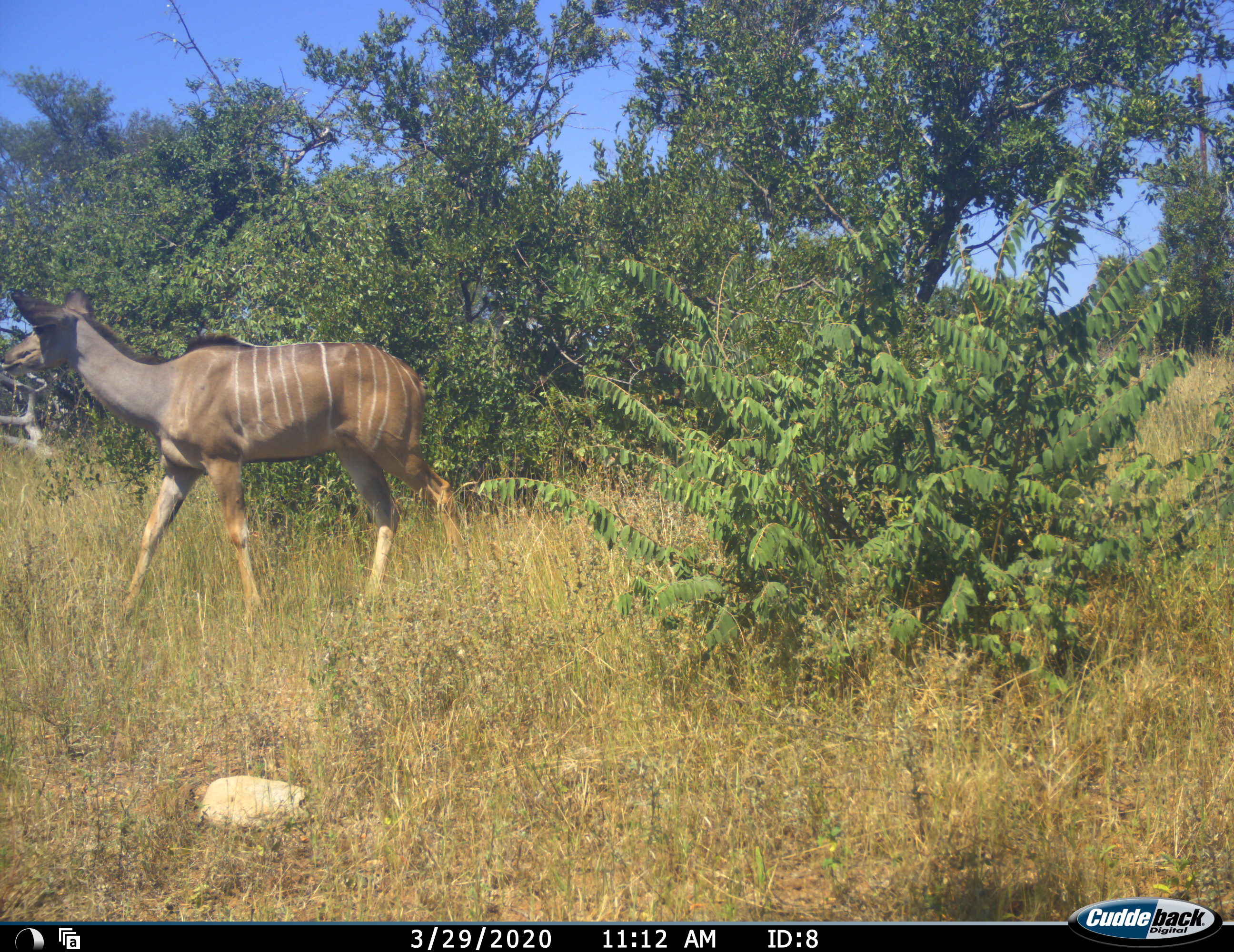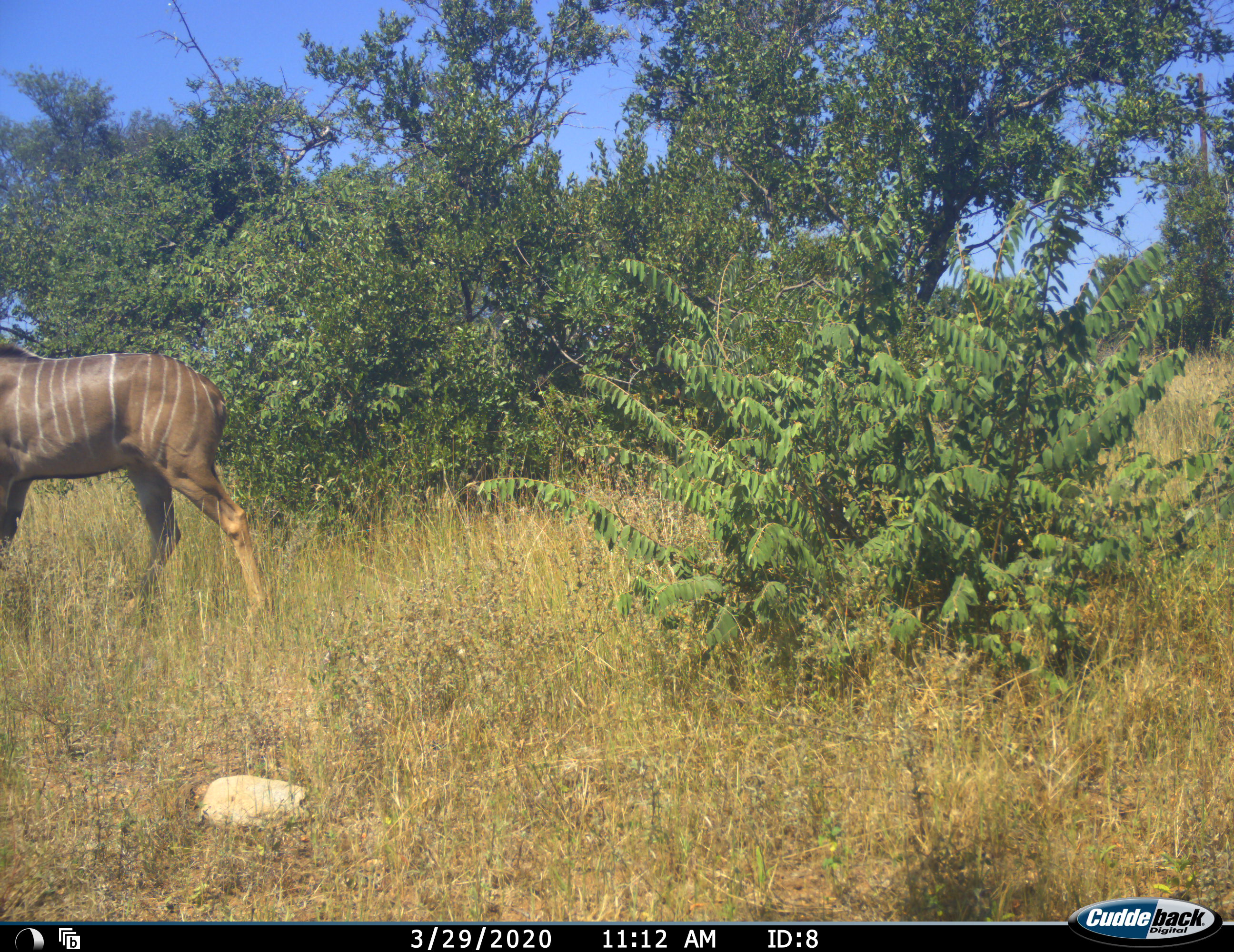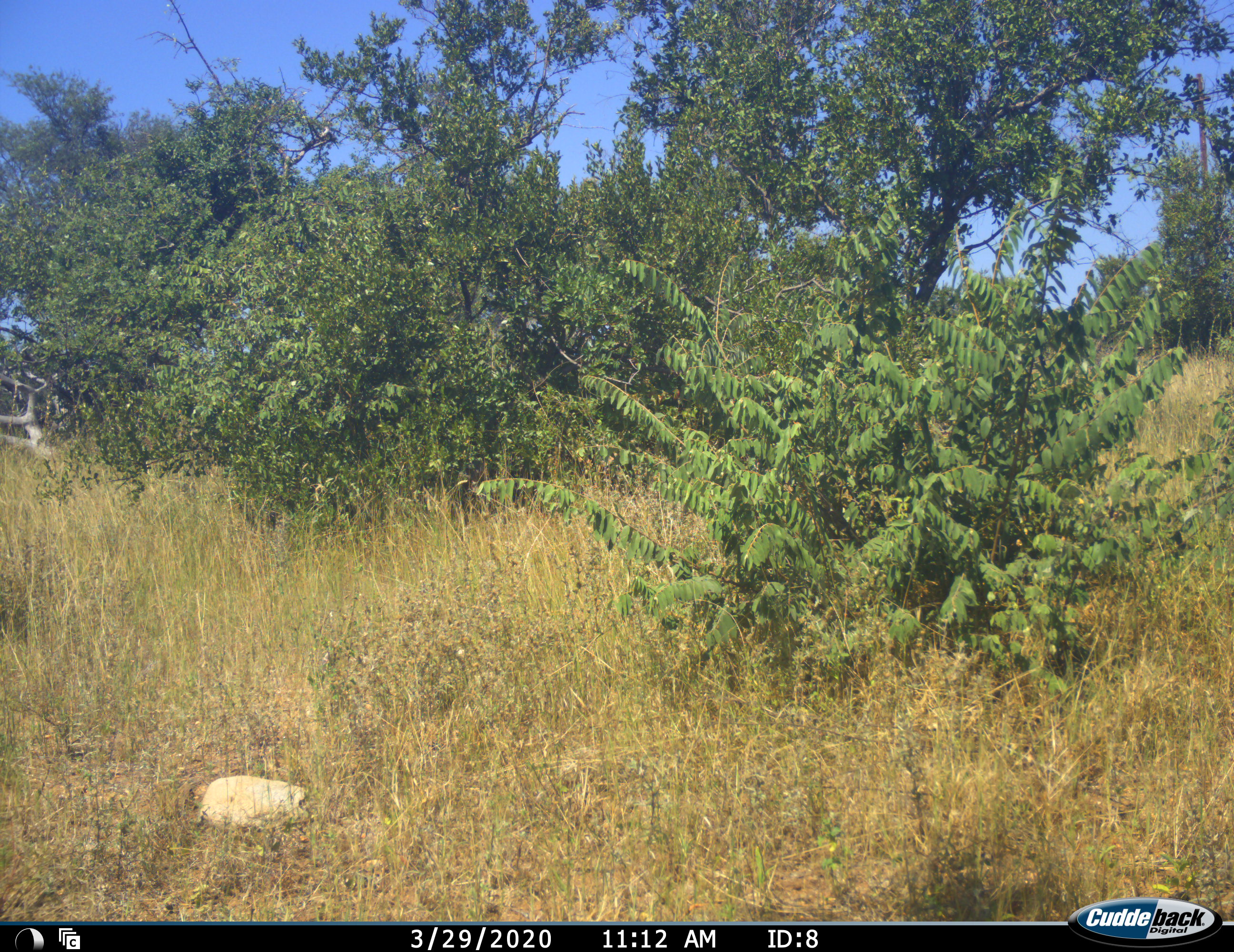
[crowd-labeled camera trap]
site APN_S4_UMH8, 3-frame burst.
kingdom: Animalia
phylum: Chordata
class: Mammalia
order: Artiodactyla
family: Bovidae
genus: Tragelaphus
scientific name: Tragelaphus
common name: kudu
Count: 1.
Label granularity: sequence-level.